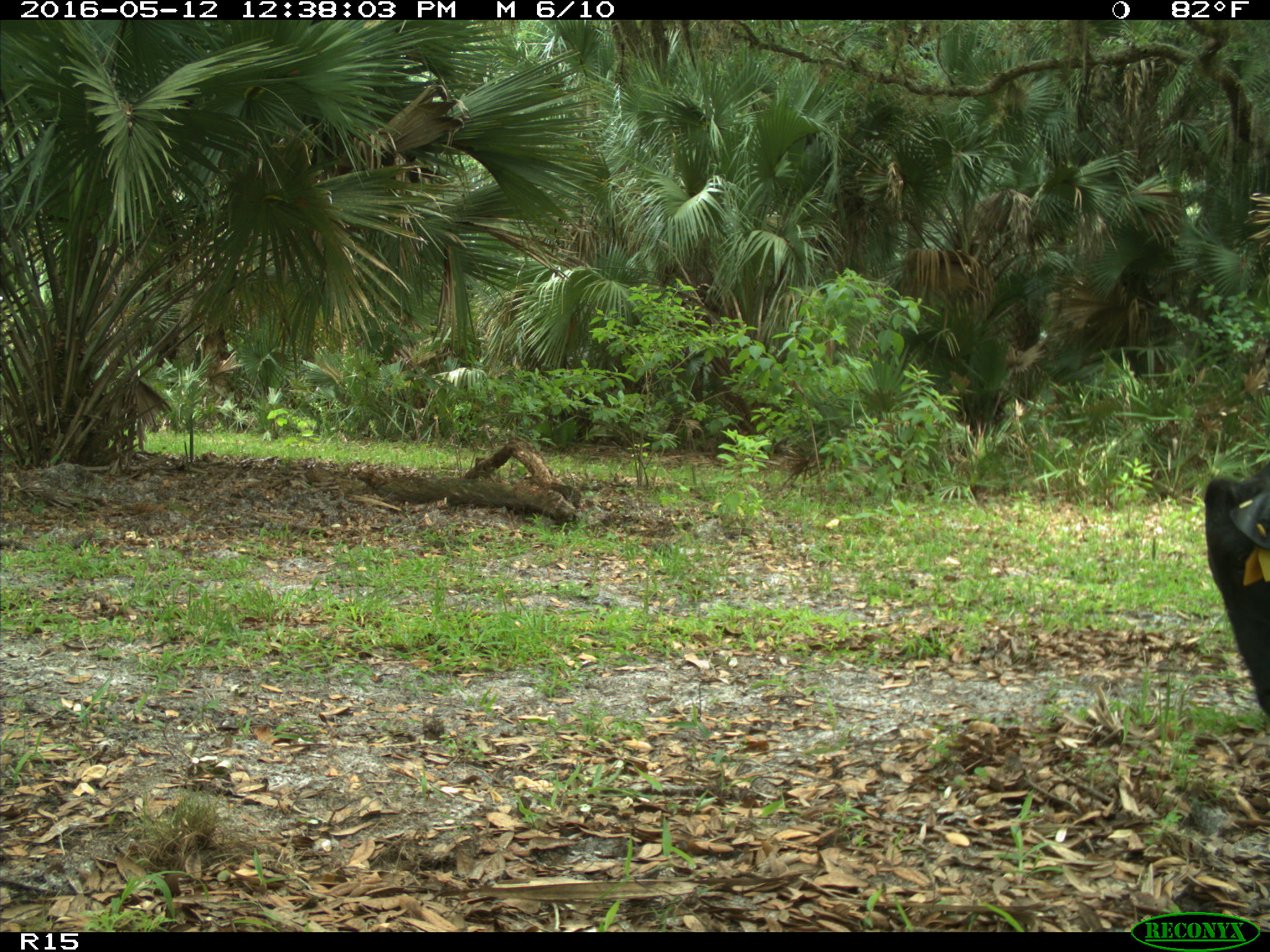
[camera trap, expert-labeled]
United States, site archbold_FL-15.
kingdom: Animalia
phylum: Chordata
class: Mammalia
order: Artiodactyla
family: Bovidae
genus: Bos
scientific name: Bos taurus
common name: domestic cow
Bos taurus (domestic cow).